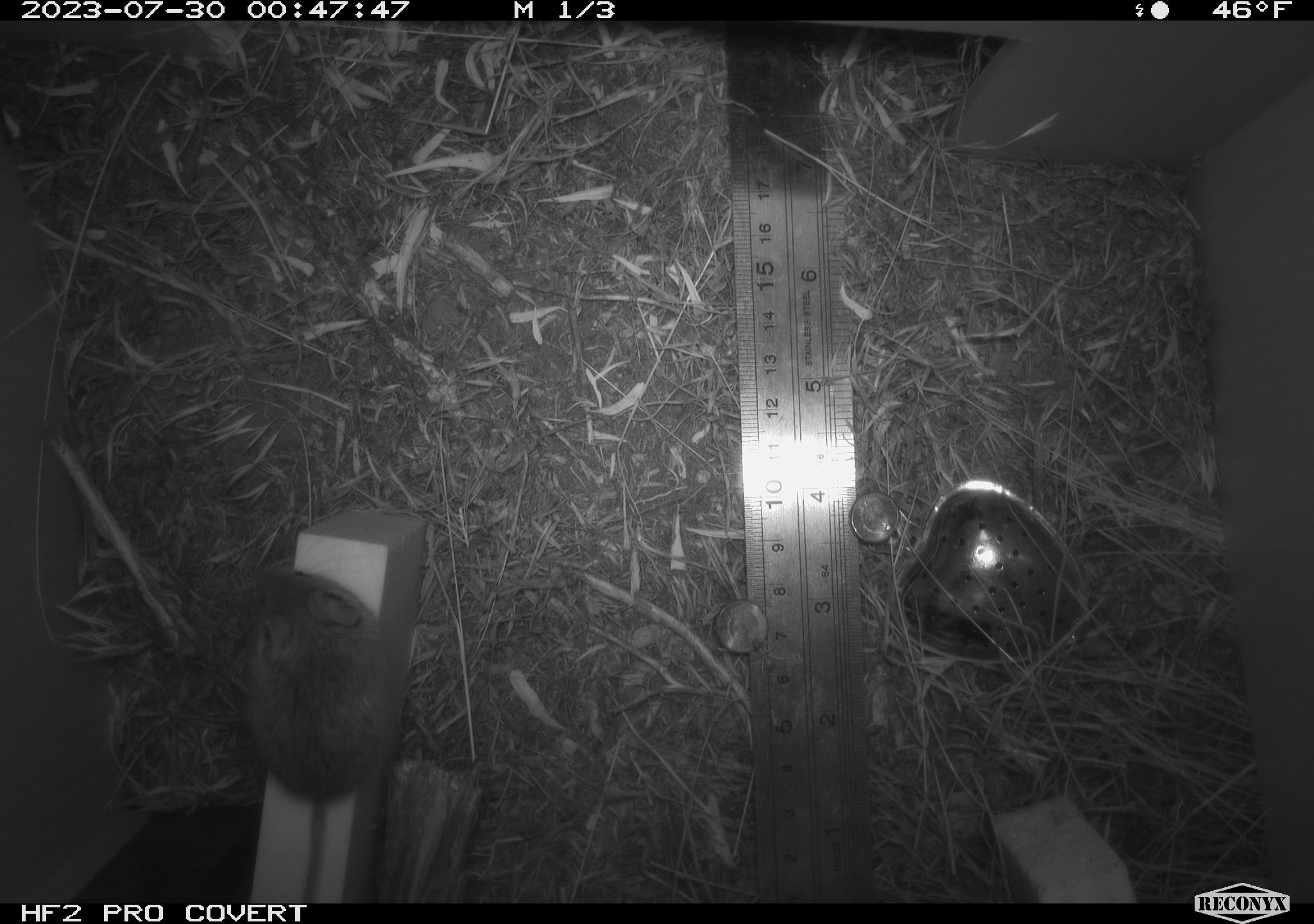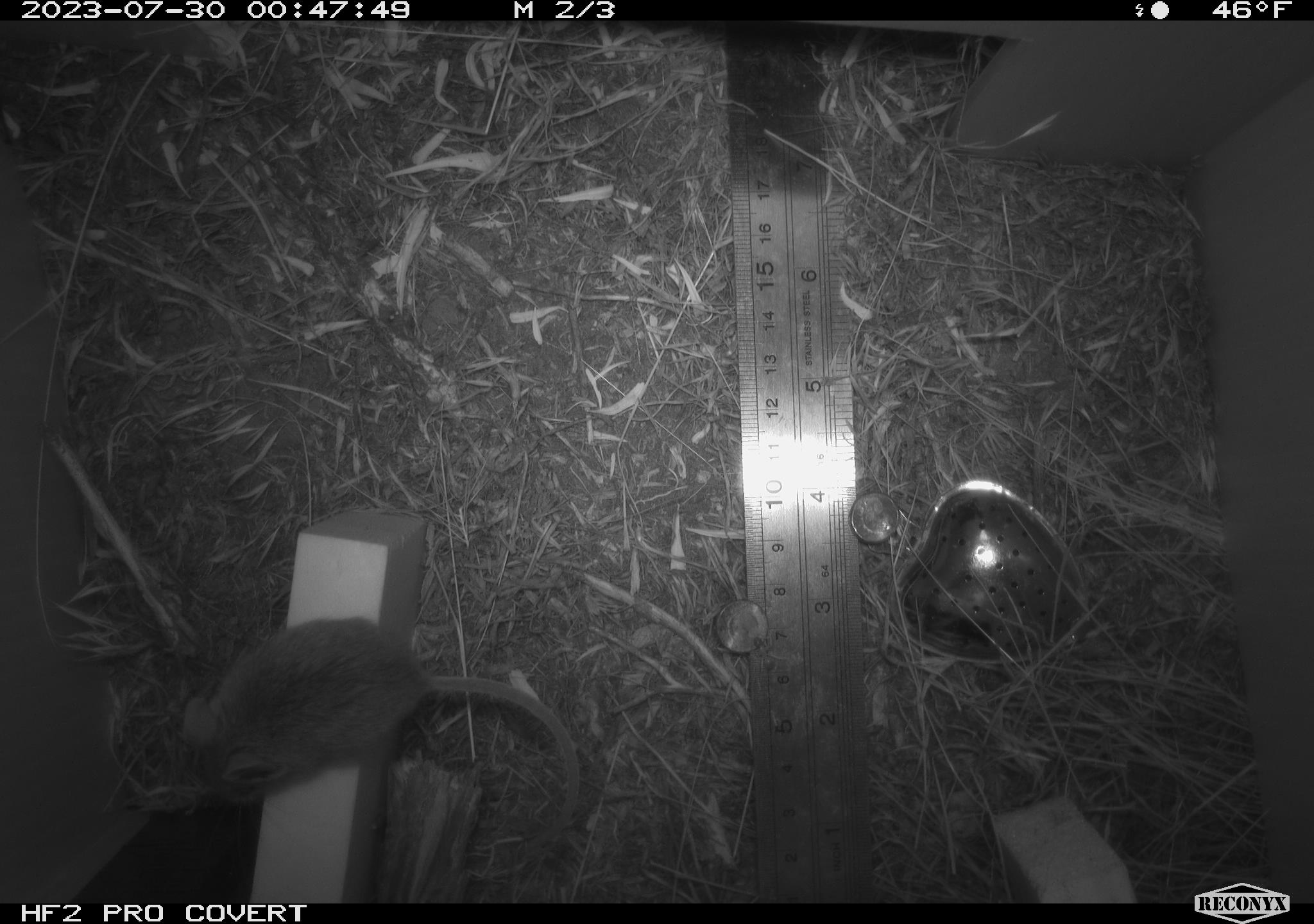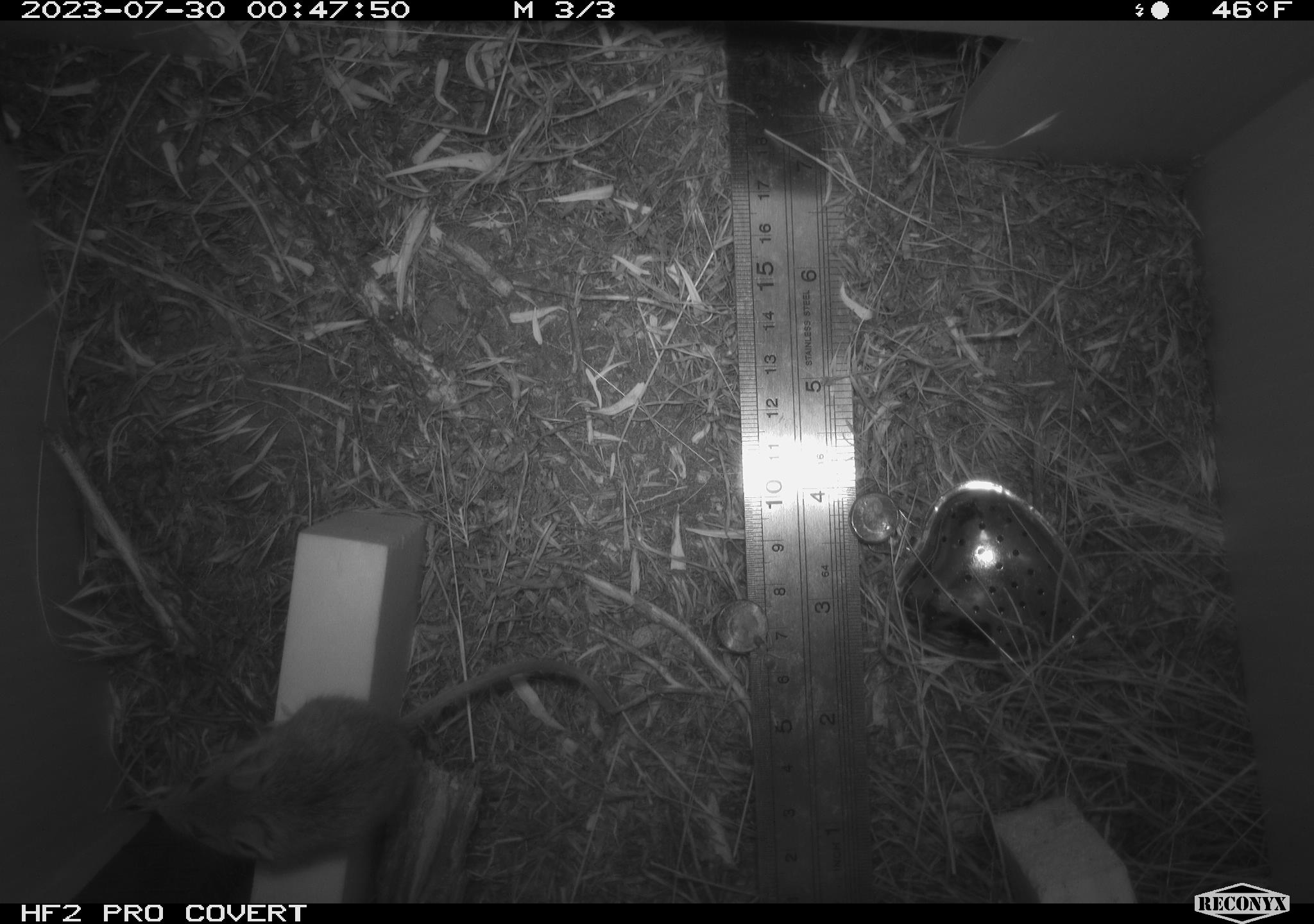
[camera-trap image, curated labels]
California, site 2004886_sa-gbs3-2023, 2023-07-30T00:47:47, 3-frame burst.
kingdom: Animalia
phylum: Chordata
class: Mammalia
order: Rodentia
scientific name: Rodentia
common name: mouse species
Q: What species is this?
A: Mouse species (Rodentia).